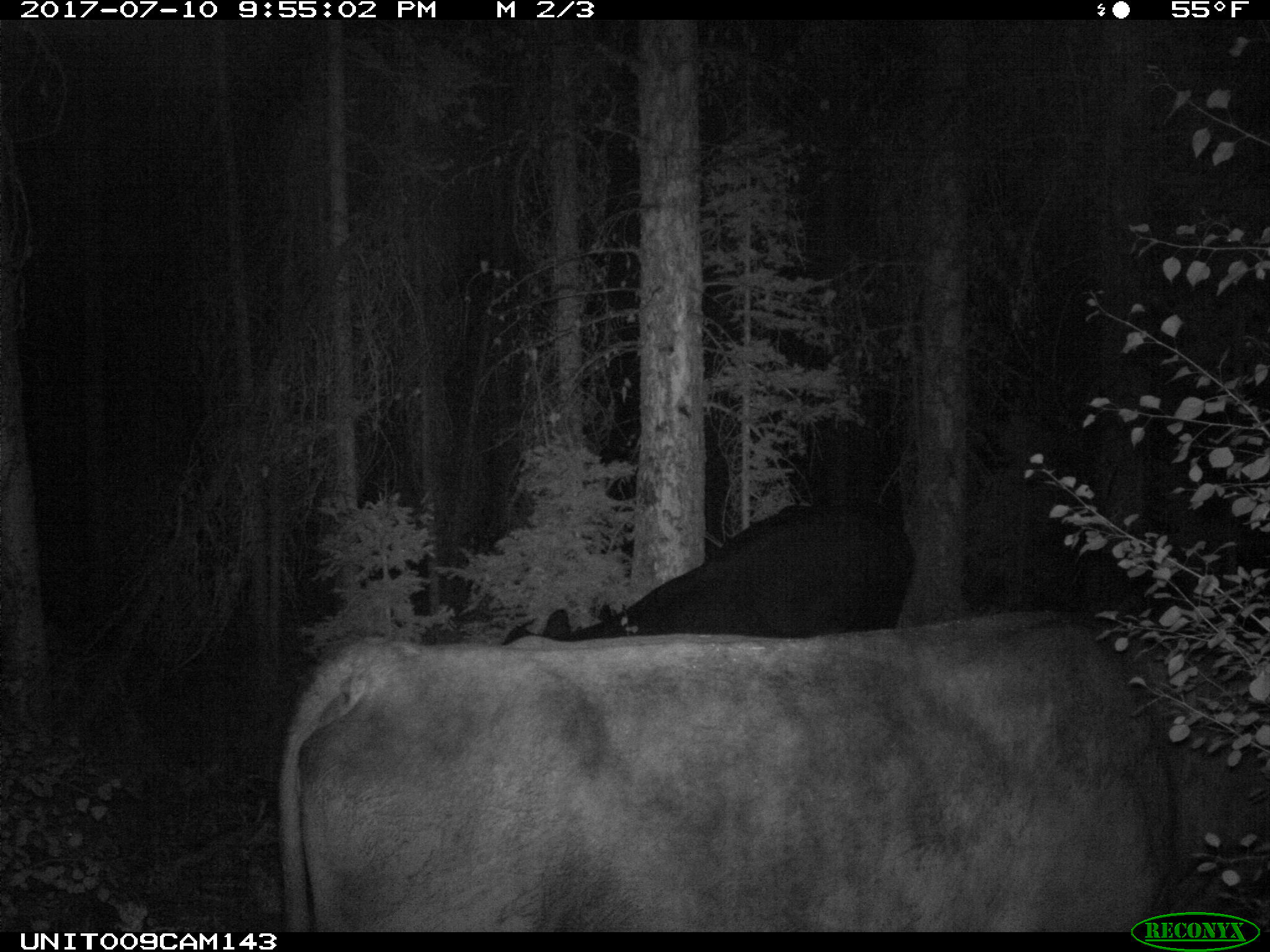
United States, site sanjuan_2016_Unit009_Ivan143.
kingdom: Animalia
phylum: Chordata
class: Mammalia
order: Artiodactyla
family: Bovidae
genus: Bos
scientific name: Bos taurus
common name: domestic cow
Bos taurus (domestic cow).